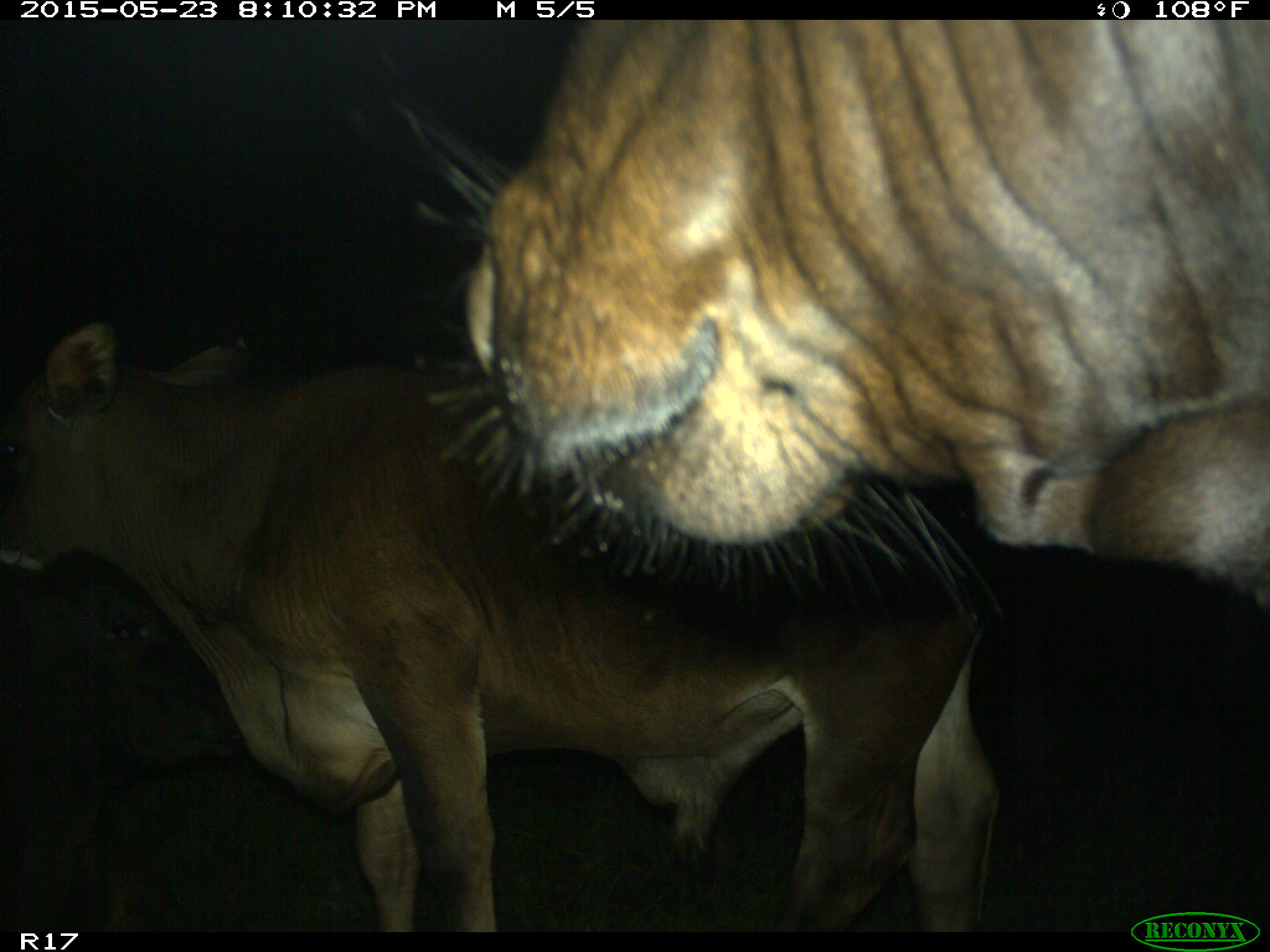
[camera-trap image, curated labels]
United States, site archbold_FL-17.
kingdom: Animalia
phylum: Chordata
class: Mammalia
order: Artiodactyla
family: Bovidae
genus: Bos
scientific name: Bos taurus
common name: domestic cow